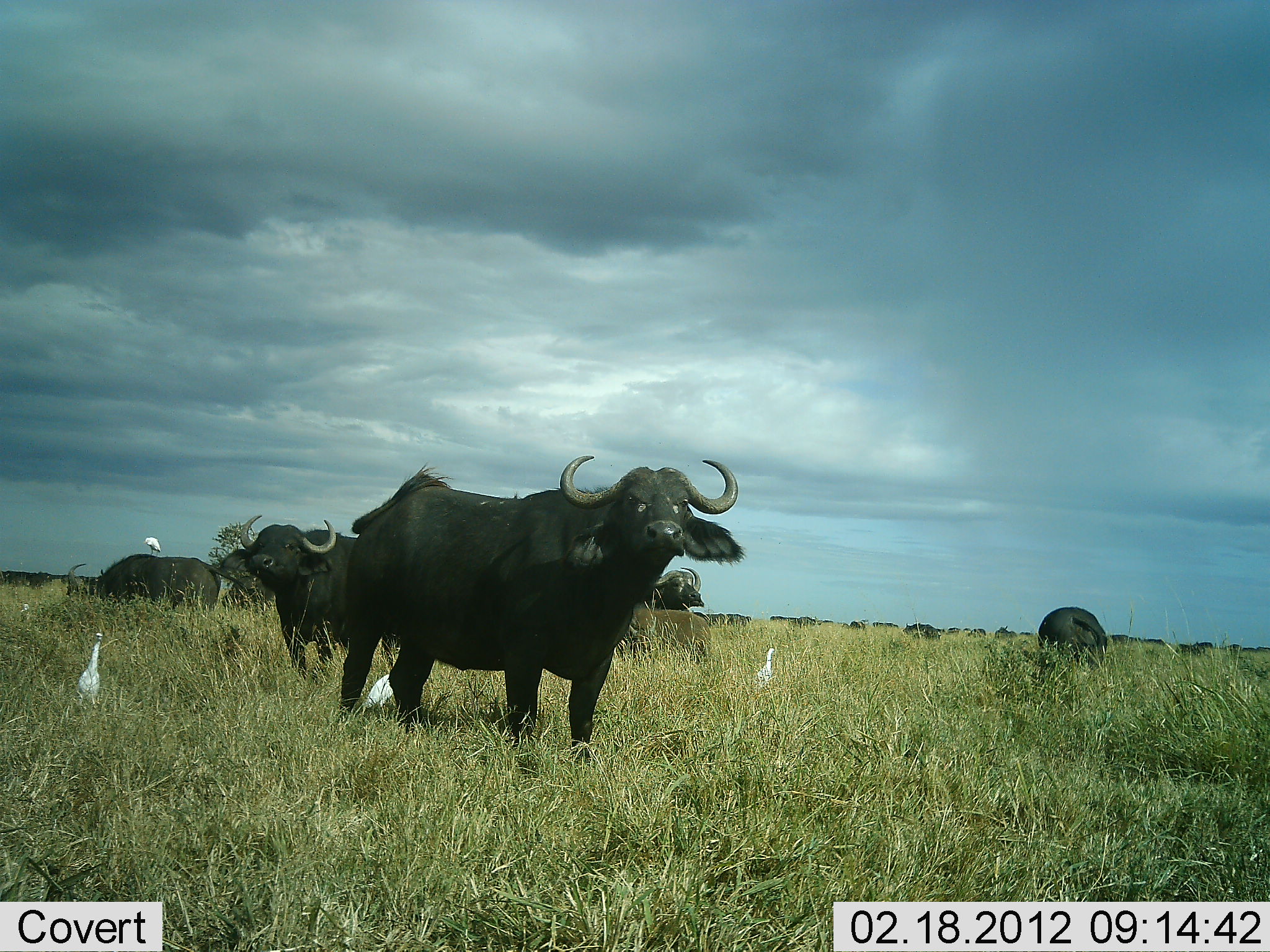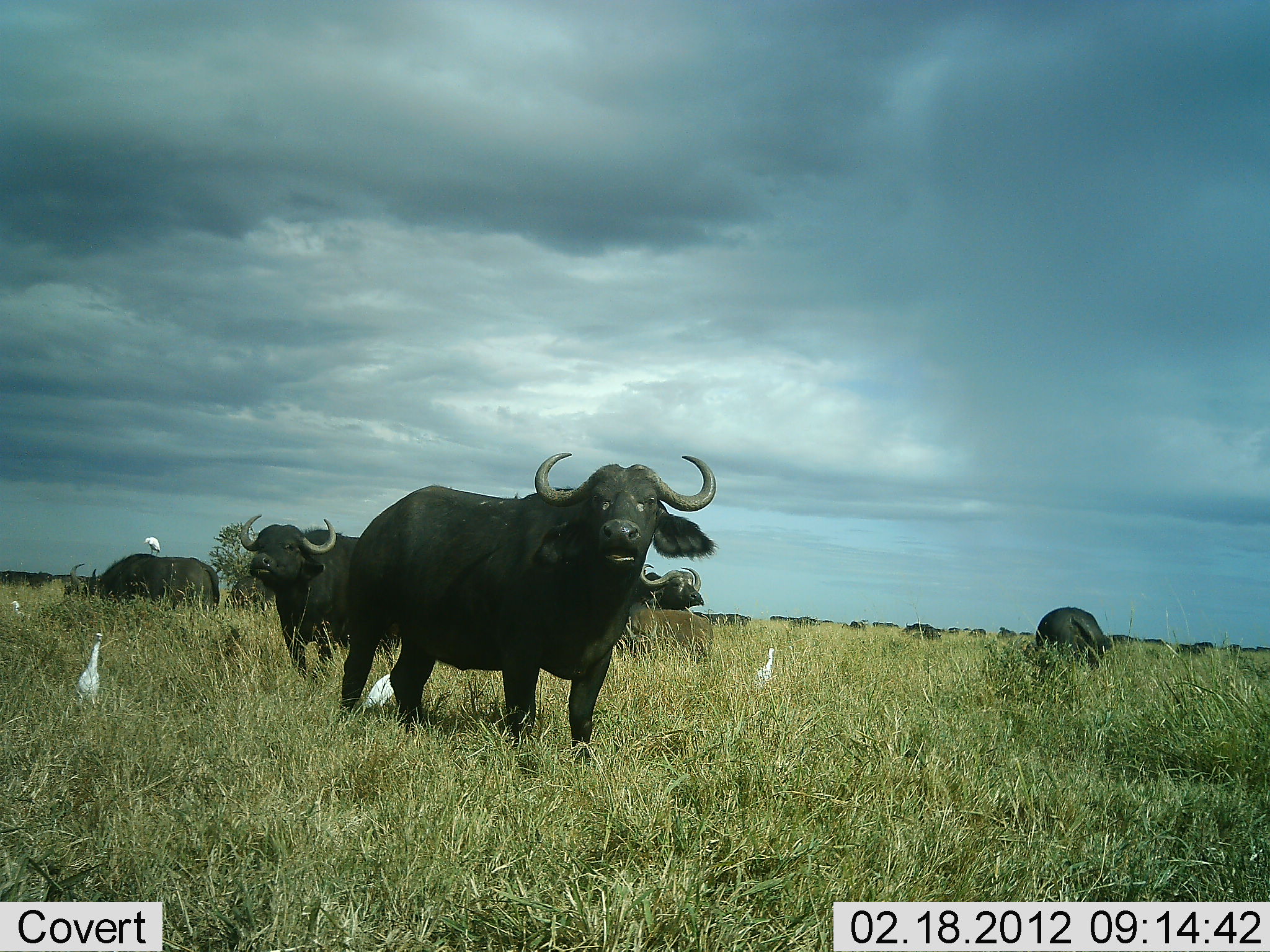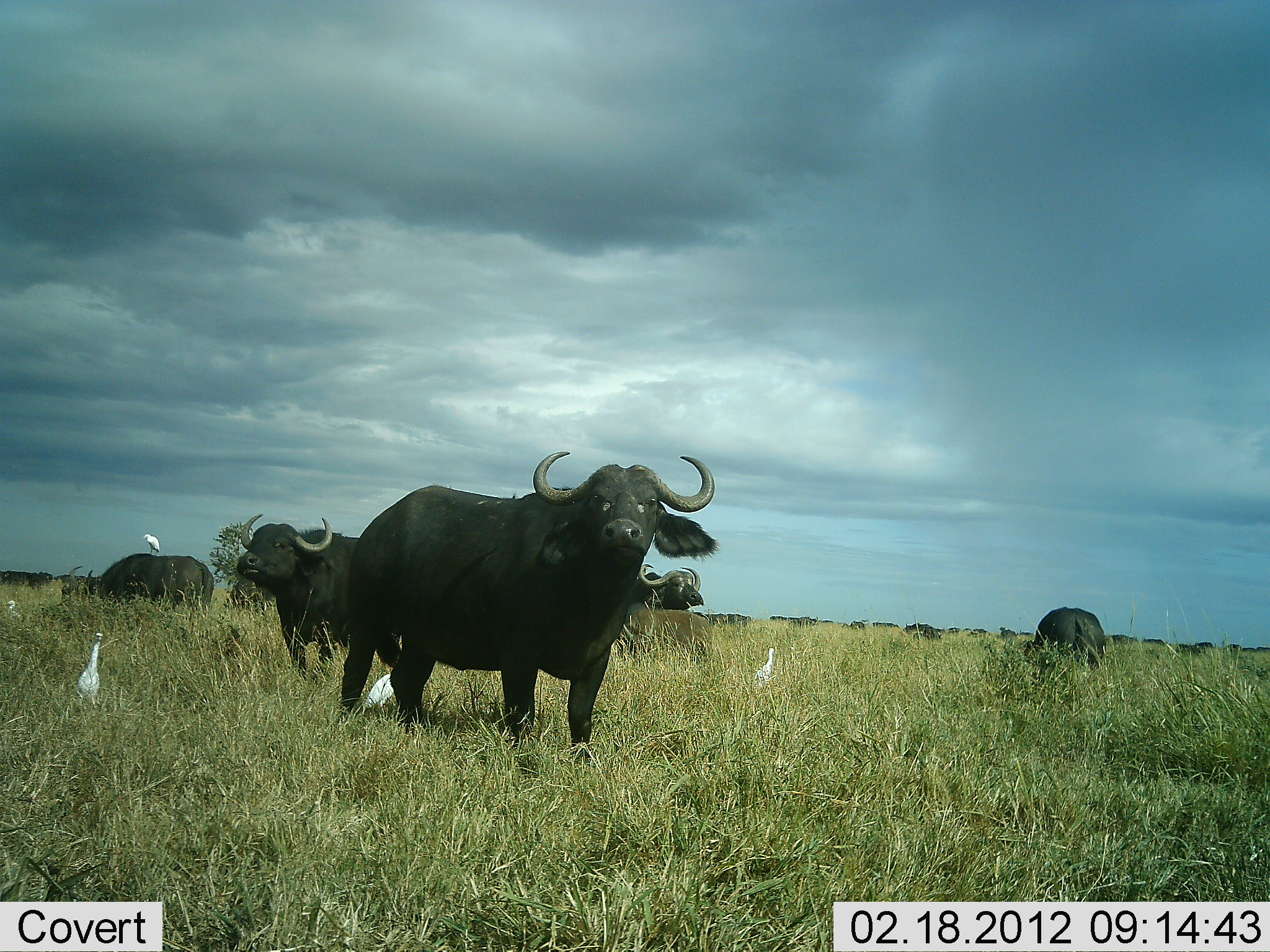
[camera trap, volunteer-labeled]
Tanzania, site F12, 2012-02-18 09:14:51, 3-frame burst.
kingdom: Animalia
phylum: Chordata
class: Mammalia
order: Artiodactyla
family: Bovidae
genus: Syncerus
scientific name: Syncerus caffer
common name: cape buffalo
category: buffalo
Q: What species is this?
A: Buffalo (cape buffalo) (Syncerus caffer).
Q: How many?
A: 5.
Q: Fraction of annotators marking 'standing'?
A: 90%.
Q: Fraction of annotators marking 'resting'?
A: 7%.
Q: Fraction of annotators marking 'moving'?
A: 10%.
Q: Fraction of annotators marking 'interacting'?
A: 7%.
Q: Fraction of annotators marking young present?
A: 7%.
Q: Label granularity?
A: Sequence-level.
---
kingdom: Animalia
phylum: Chordata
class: Aves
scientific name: Aves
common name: bird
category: otherbird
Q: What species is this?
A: Otherbird (bird) (Aves).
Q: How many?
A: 5.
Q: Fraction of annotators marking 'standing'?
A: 100%.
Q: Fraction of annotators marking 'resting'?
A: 4%.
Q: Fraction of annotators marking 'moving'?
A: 9%.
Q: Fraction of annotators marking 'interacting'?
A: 9%.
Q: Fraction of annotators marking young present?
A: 0%.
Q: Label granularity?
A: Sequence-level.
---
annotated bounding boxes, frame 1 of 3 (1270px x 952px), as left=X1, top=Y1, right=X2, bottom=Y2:
animal: left=338, top=454, right=747, bottom=790; left=238, top=514, right=360, bottom=684; left=51, top=553, right=253, bottom=621; left=1018, top=605, right=1109, bottom=693; left=629, top=603, right=713, bottom=668; left=212, top=546, right=277, bottom=617; left=652, top=566, right=707, bottom=610; left=75, top=631, right=103, bottom=711; left=746, top=647, right=779, bottom=689; left=361, top=672, right=393, bottom=713; left=141, top=534, right=164, bottom=556; left=841, top=619, right=870, bottom=632; left=228, top=625, right=243, bottom=641; left=872, top=621, right=900, bottom=629; left=19, top=601, right=30, bottom=617
group: left=0, top=570, right=98, bottom=592; left=901, top=623, right=988, bottom=641; left=692, top=609, right=753, bottom=627; left=768, top=613, right=835, bottom=629; left=1106, top=634, right=1169, bottom=648; left=1172, top=639, right=1215, bottom=657; left=992, top=625, right=1034, bottom=640; left=1221, top=642, right=1270, bottom=654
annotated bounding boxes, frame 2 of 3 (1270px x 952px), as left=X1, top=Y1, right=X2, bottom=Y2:
animal: left=335, top=451, right=717, bottom=783; left=239, top=513, right=402, bottom=692; left=63, top=551, right=221, bottom=626; left=1021, top=605, right=1113, bottom=711; left=616, top=608, right=713, bottom=663; left=218, top=573, right=278, bottom=650; left=634, top=563, right=706, bottom=611; left=75, top=632, right=103, bottom=701; left=362, top=670, right=398, bottom=711; left=748, top=647, right=775, bottom=691; left=8, top=599, right=36, bottom=626; left=842, top=618, right=870, bottom=634; left=142, top=537, right=162, bottom=557; left=997, top=625, right=1017, bottom=640; left=872, top=619, right=901, bottom=629; left=224, top=624, right=240, bottom=641; left=968, top=627, right=987, bottom=639; left=947, top=626, right=965, bottom=635; left=1019, top=630, right=1032, bottom=636; left=962, top=627, right=971, bottom=634
group: left=0, top=569, right=99, bottom=589; left=1110, top=633, right=1173, bottom=649; left=690, top=612, right=754, bottom=627; left=768, top=614, right=834, bottom=628; left=902, top=621, right=944, bottom=641; left=1171, top=641, right=1214, bottom=657; left=1219, top=644, right=1270, bottom=657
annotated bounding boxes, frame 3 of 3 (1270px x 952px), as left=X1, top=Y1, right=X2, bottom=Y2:
animal: left=332, top=450, right=715, bottom=795; left=236, top=513, right=403, bottom=689; left=58, top=553, right=215, bottom=641; left=1020, top=606, right=1107, bottom=688; left=614, top=602, right=715, bottom=667; left=628, top=563, right=705, bottom=612; left=77, top=632, right=103, bottom=709; left=361, top=671, right=396, bottom=714; left=753, top=648, right=776, bottom=687; left=140, top=531, right=160, bottom=554; left=1140, top=636, right=1172, bottom=650; left=1108, top=634, right=1139, bottom=648; left=6, top=600, right=21, bottom=625; left=1175, top=643, right=1200, bottom=656; left=1193, top=641, right=1214, bottom=656; left=1218, top=643, right=1241, bottom=656; left=841, top=620, right=866, bottom=631; left=226, top=623, right=241, bottom=641; left=1256, top=645, right=1270, bottom=654; left=816, top=619, right=834, bottom=625; left=1241, top=647, right=1258, bottom=653
group: left=871, top=619, right=946, bottom=639; left=0, top=569, right=53, bottom=591; left=693, top=611, right=754, bottom=629; left=769, top=615, right=819, bottom=629; left=946, top=625, right=992, bottom=638; left=1000, top=623, right=1034, bottom=638; left=55, top=573, right=99, bottom=581